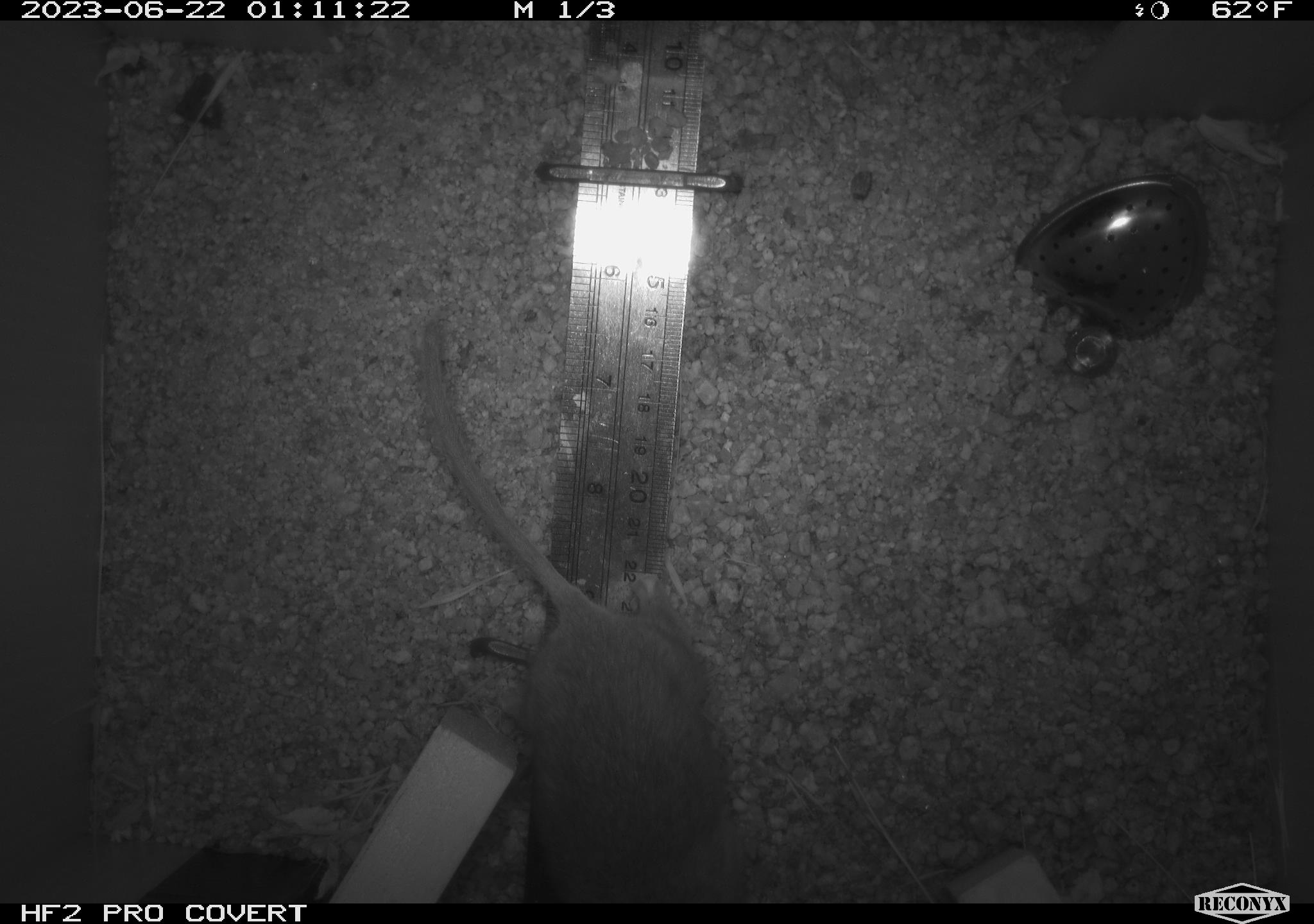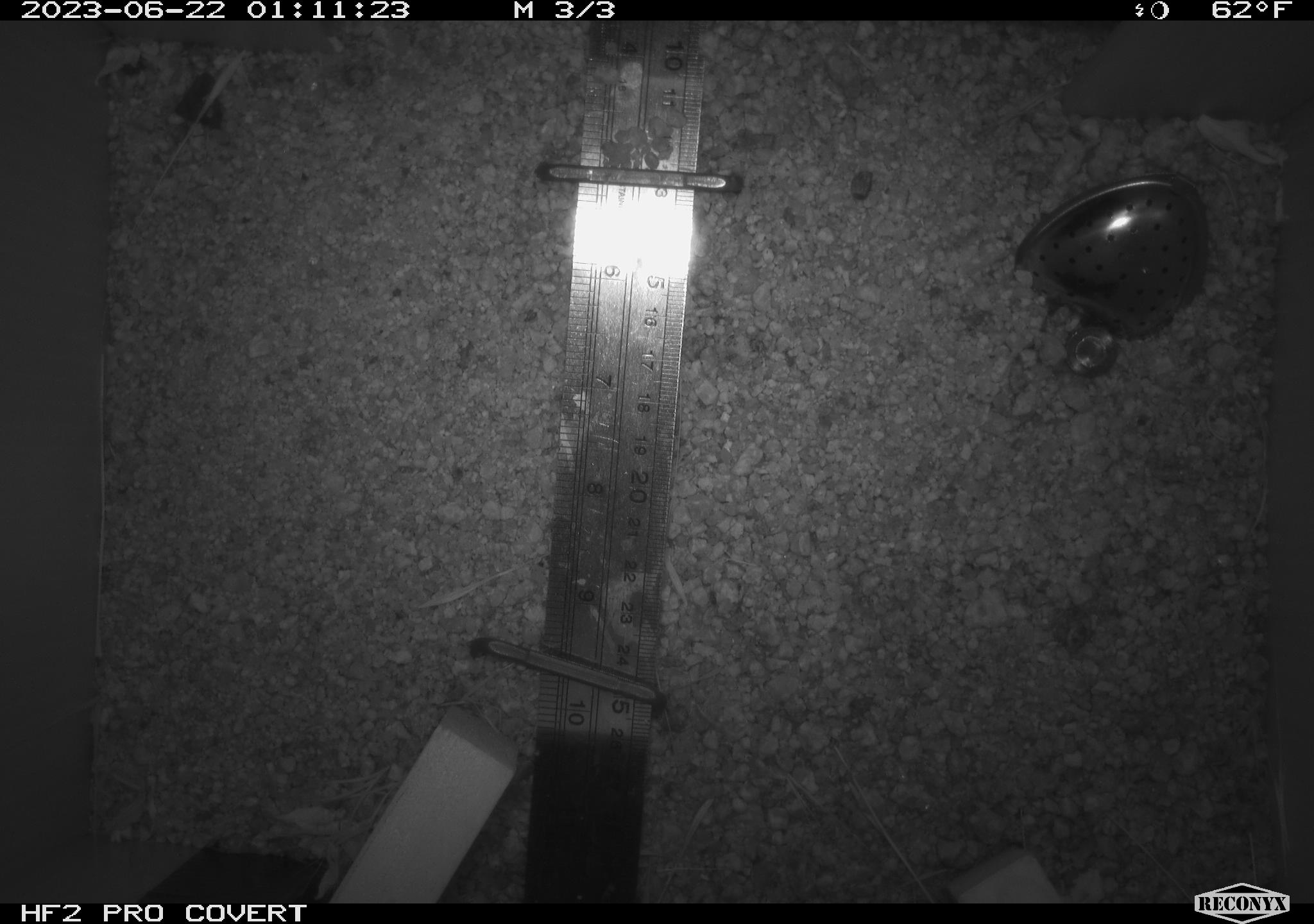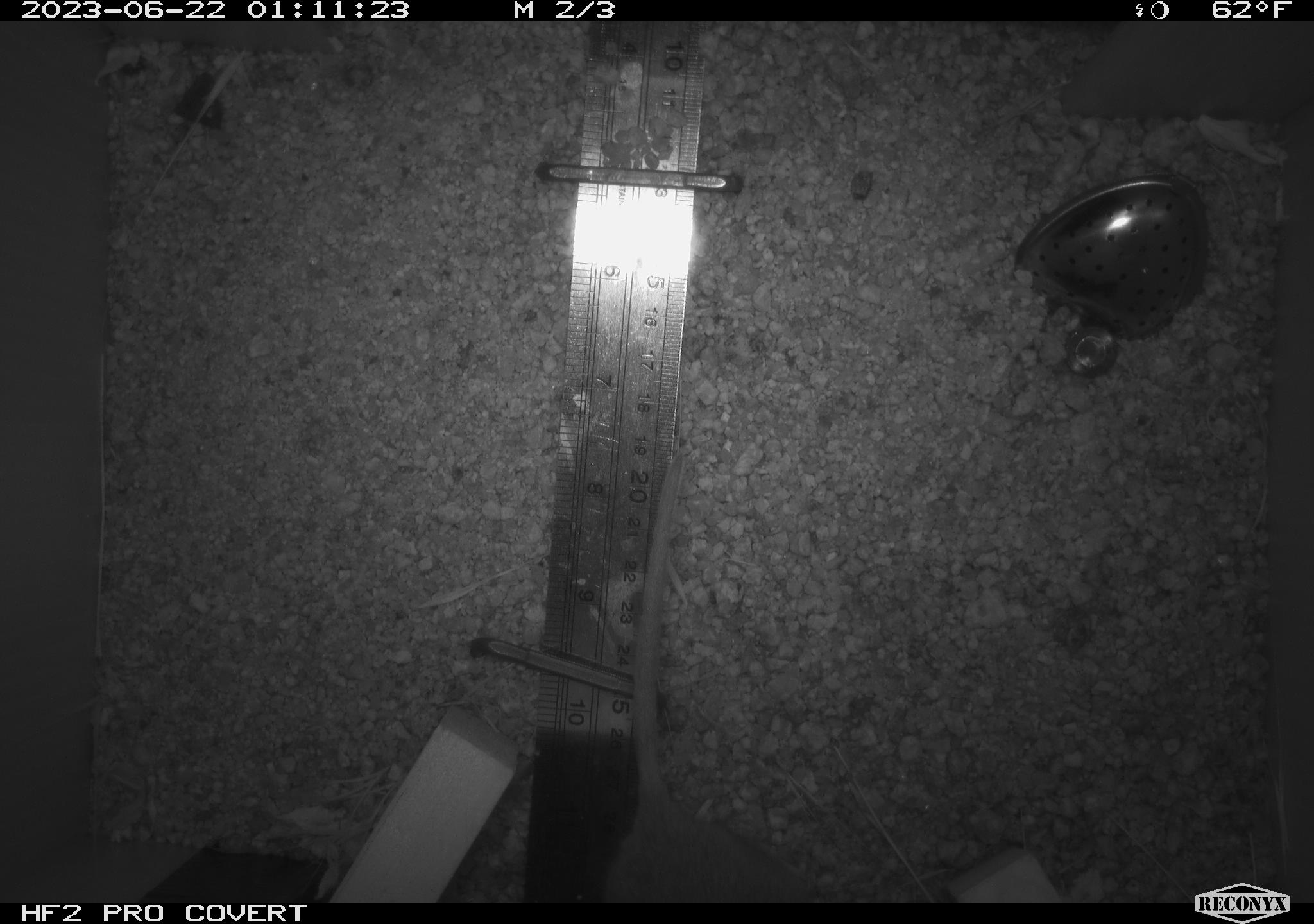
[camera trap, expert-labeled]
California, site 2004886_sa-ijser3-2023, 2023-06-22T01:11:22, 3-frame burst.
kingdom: Animalia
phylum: Chordata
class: Mammalia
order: Rodentia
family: Cricetidae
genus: Neotoma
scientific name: Neotoma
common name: pack rat or woodrat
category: neotoma species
Neotoma species (pack rat or woodrat) (Neotoma).